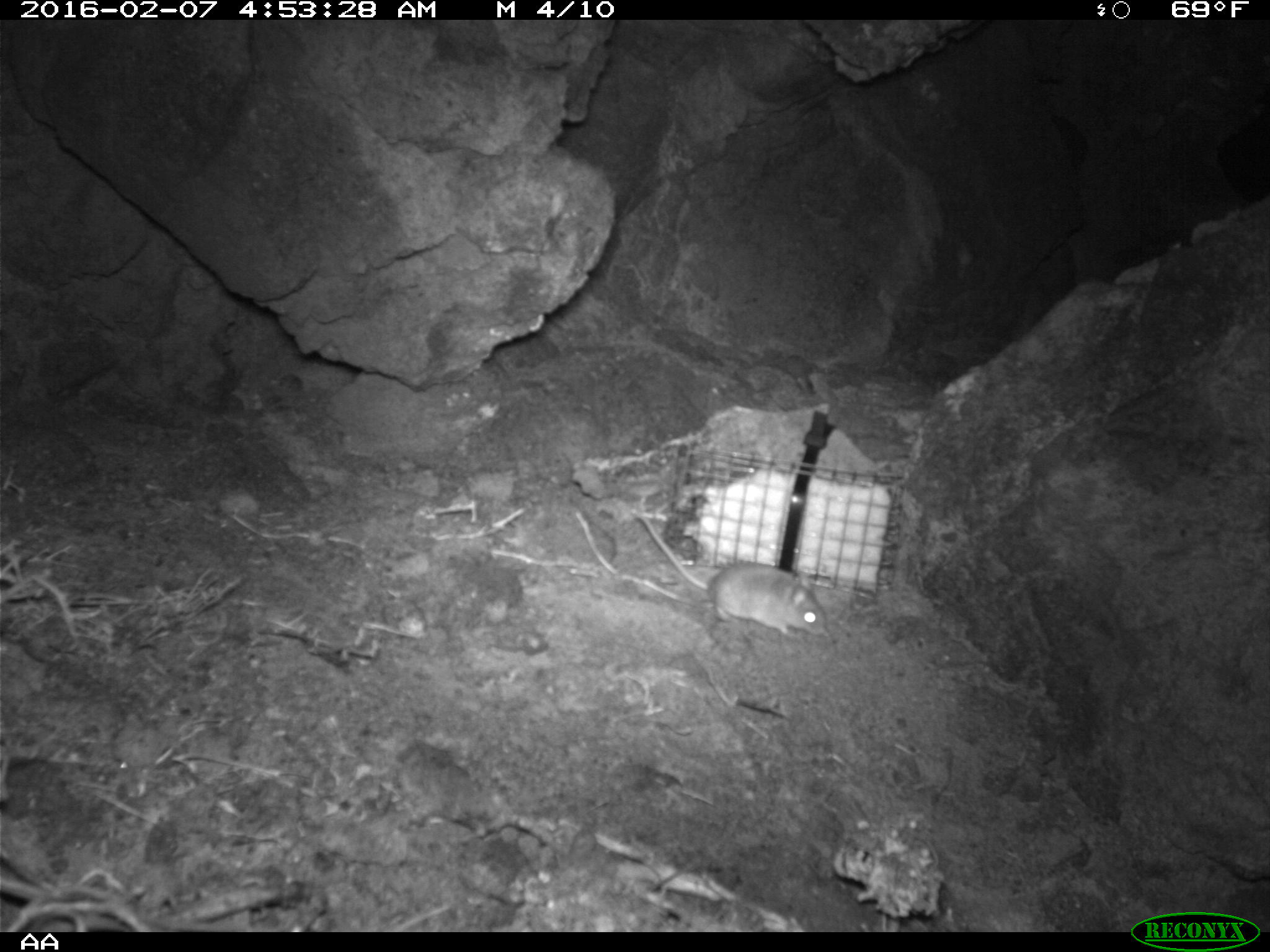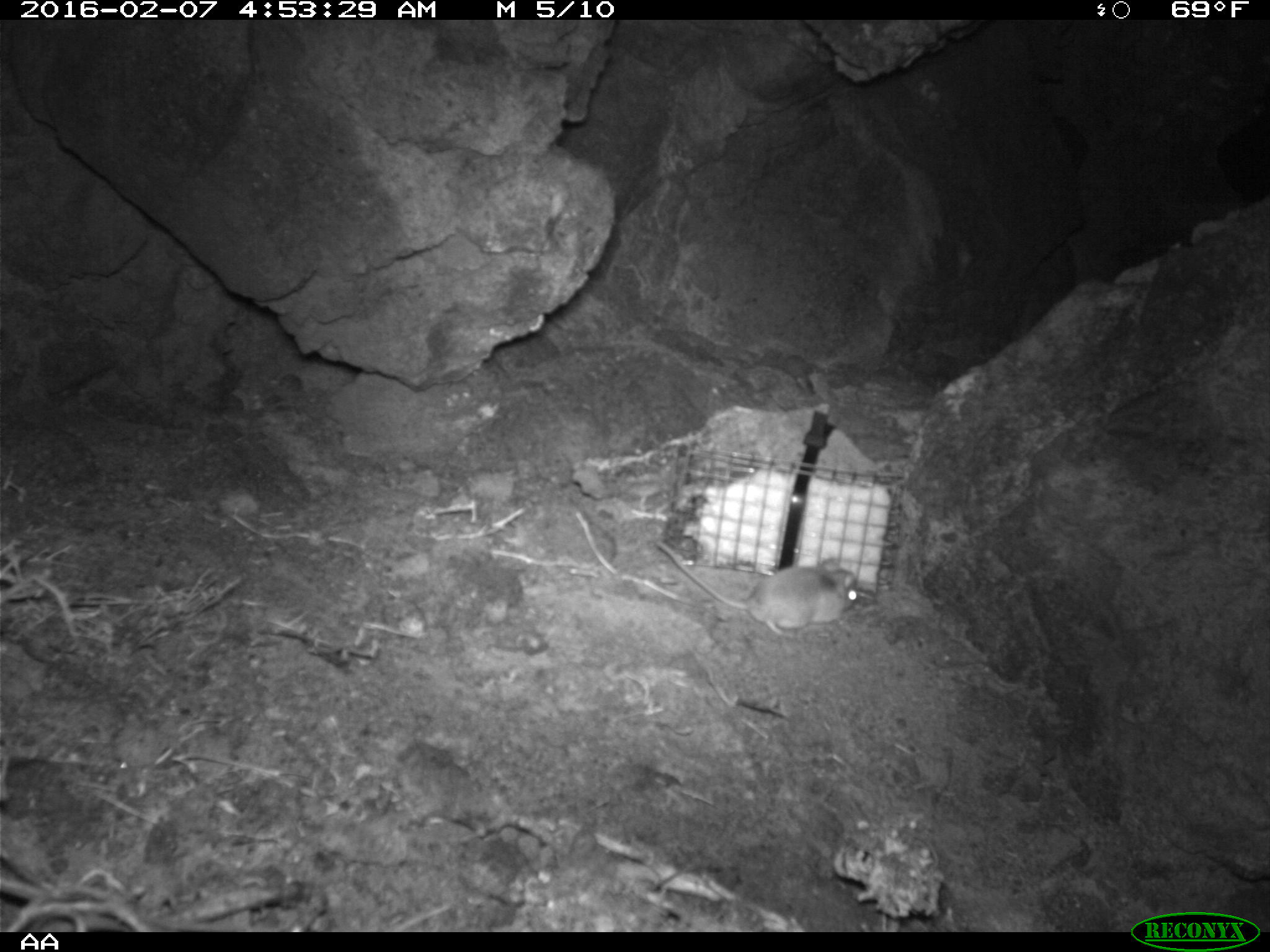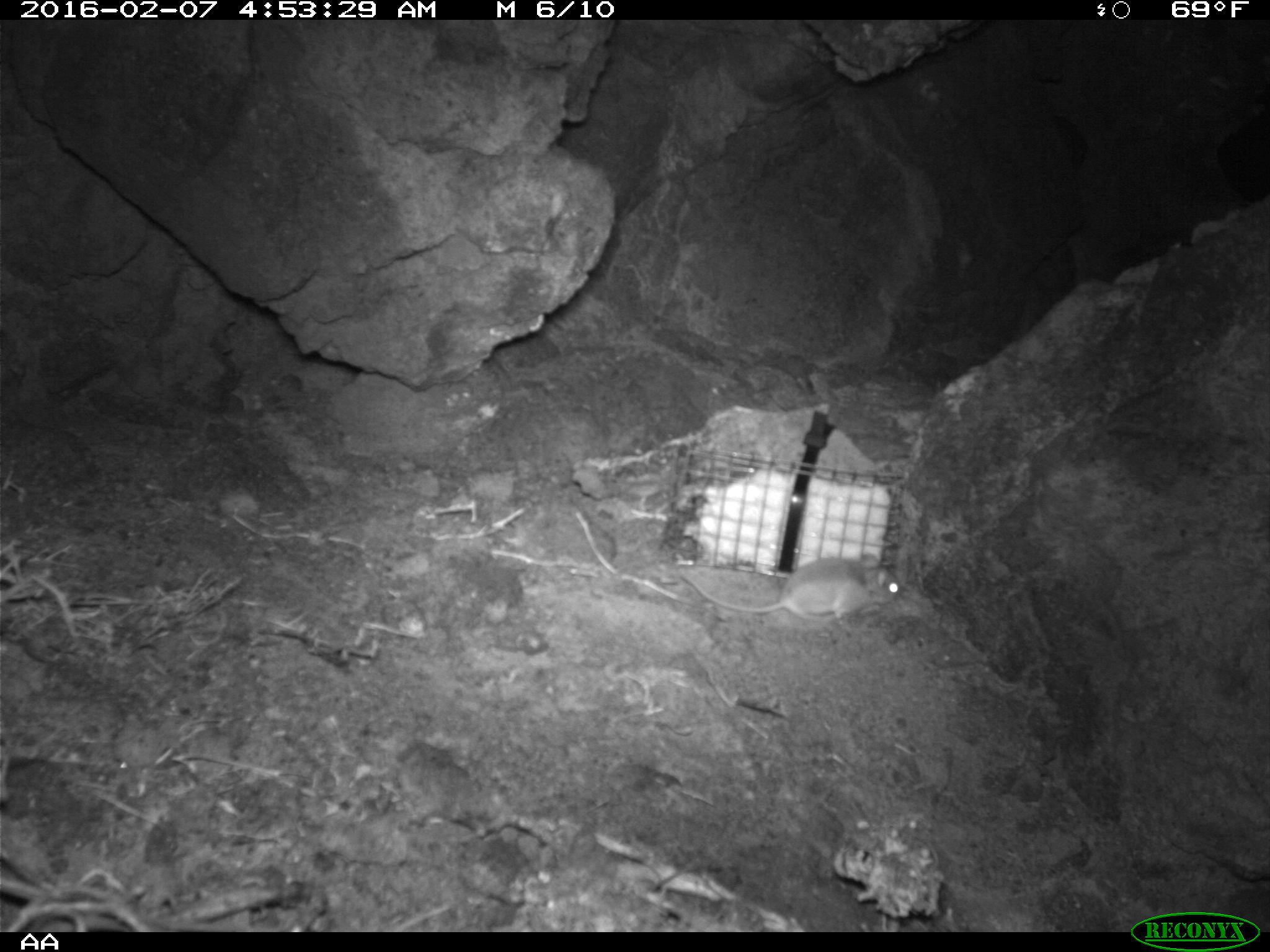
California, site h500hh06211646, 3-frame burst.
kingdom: Animalia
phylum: Chordata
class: Mammalia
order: Rodentia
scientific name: Rodentia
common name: rodent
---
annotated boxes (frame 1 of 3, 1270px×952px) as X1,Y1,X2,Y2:
rodent: 637,513,830,636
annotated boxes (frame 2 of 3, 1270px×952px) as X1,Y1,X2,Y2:
rodent: 655,537,862,640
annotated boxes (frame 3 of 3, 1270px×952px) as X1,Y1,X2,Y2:
rodent: 679,551,904,620